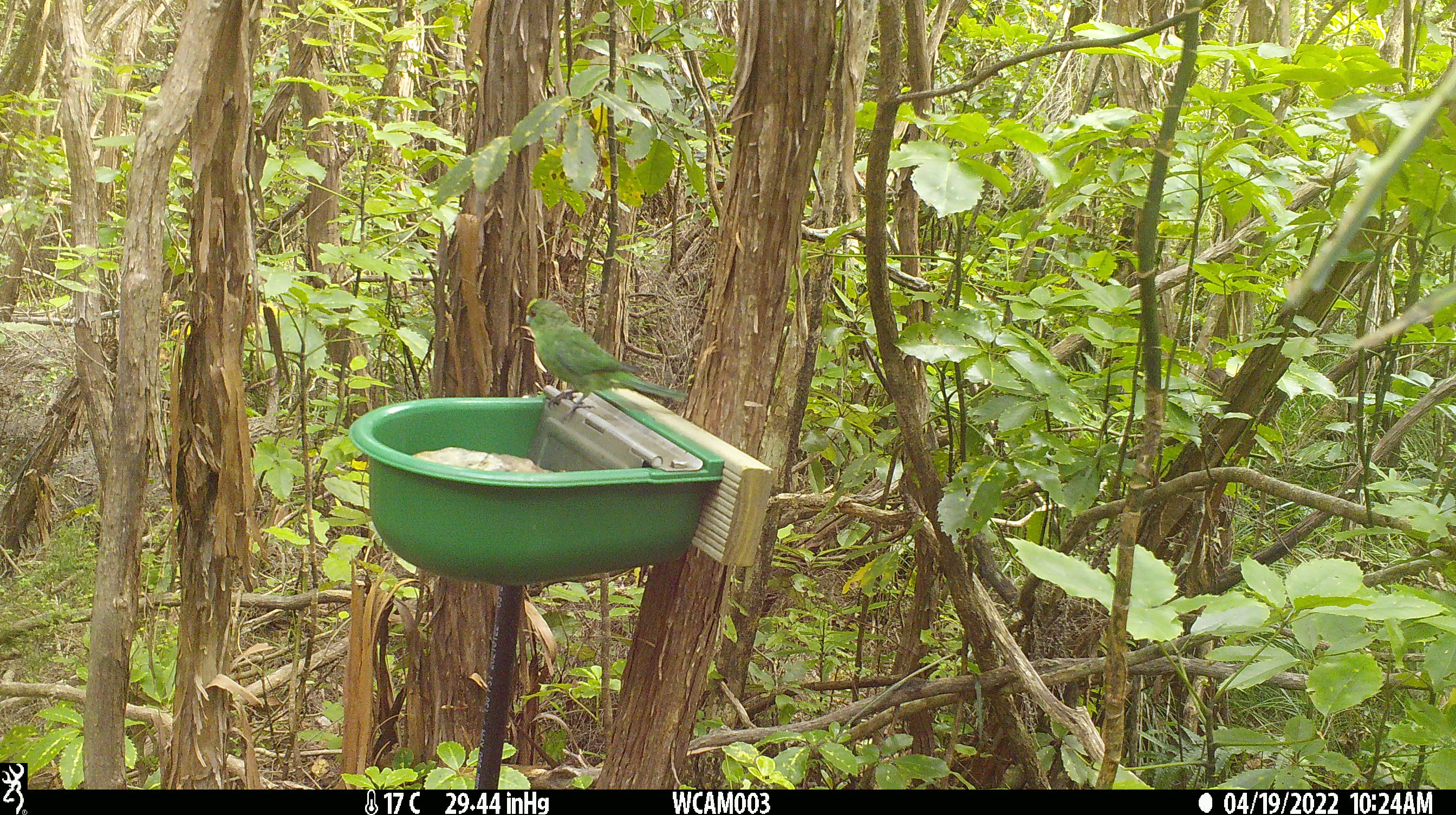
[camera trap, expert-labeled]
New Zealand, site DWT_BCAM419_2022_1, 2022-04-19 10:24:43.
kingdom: Animalia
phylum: Chordata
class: Aves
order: Psittaciformes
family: Psittaculidae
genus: Cyanoramphus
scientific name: Cyanoramphus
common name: parakeet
Parakeet (Cyanoramphus).